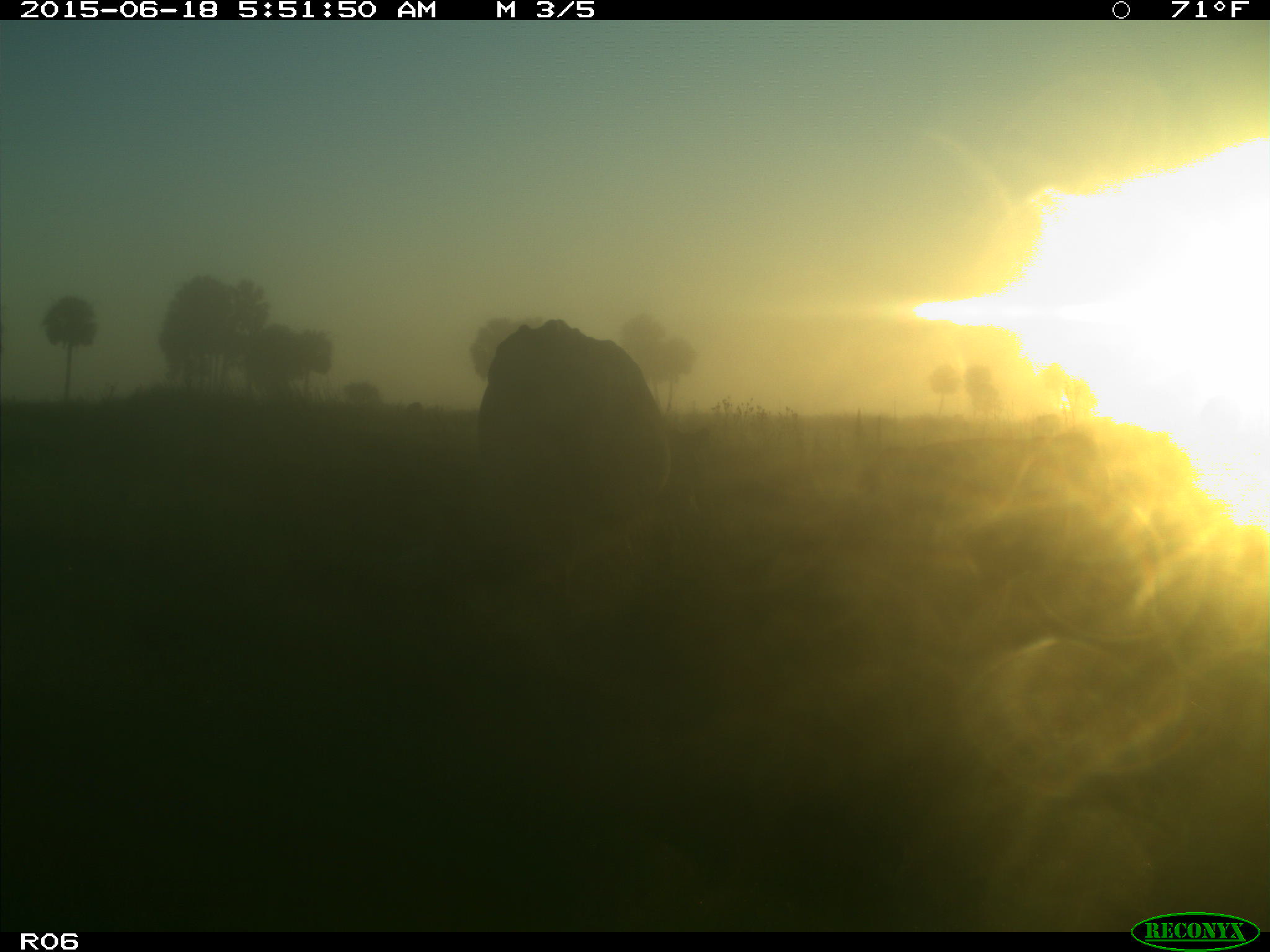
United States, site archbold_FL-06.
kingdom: Animalia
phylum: Chordata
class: Mammalia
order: Artiodactyla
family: Bovidae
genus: Bos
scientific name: Bos taurus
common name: domestic cow